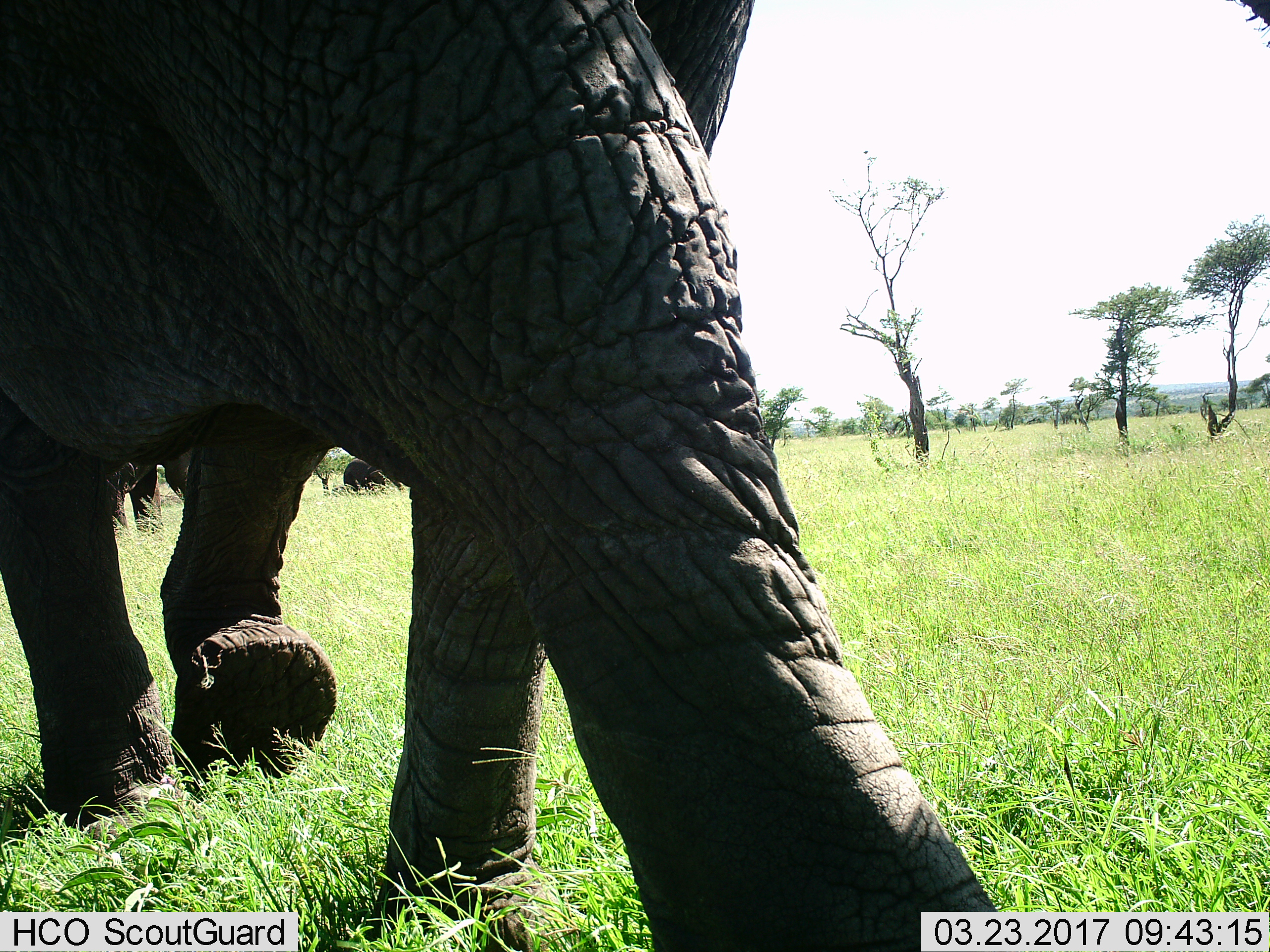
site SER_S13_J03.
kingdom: Animalia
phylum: Chordata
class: Mammalia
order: Proboscidea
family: Elephantidae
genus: Loxodonta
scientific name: Loxodonta africana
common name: african bush elephant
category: elephant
Elephant (african bush elephant) (Loxodonta africana), count 2. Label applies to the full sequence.